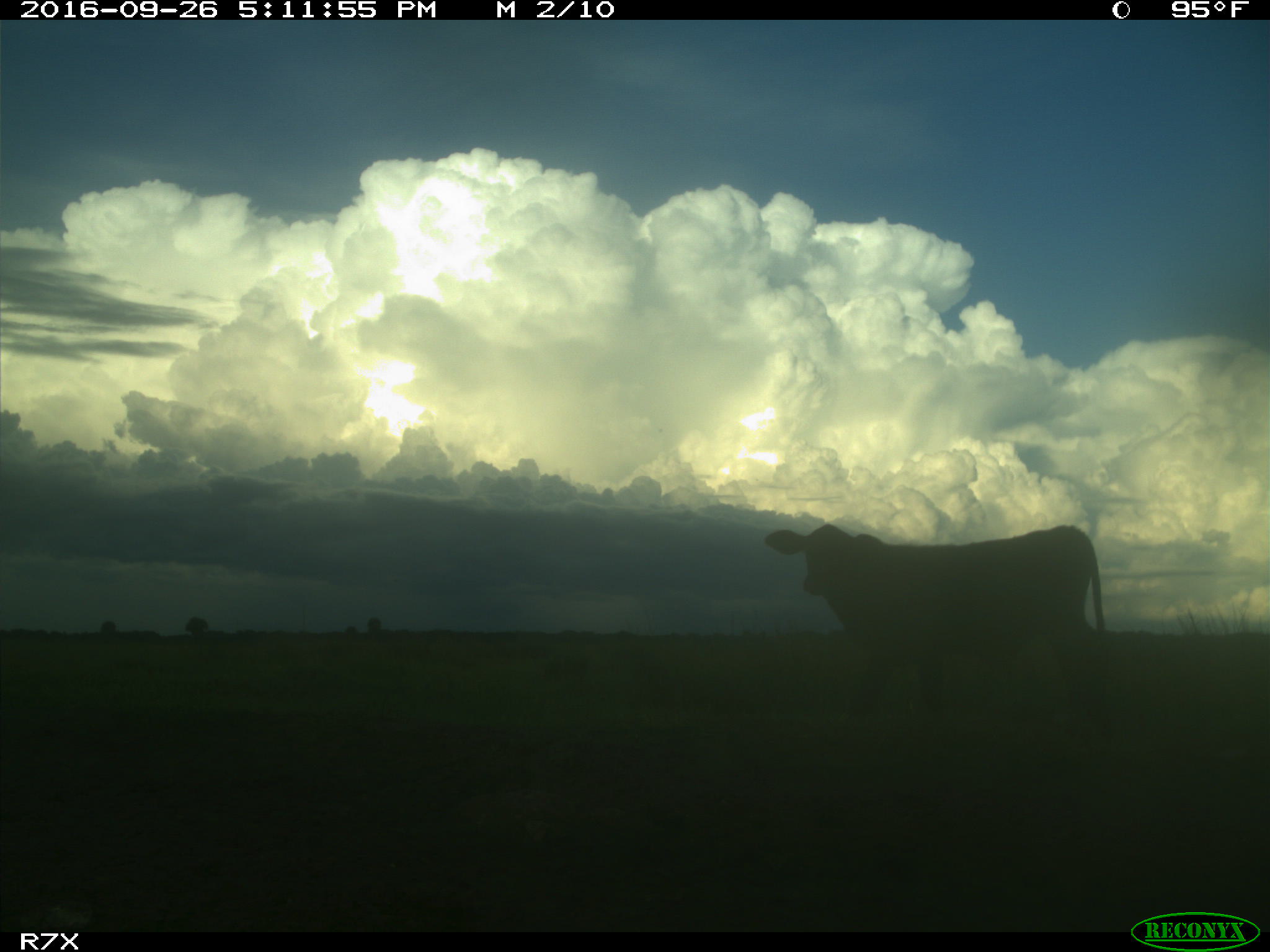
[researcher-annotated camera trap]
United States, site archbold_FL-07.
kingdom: Animalia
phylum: Chordata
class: Mammalia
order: Artiodactyla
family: Bovidae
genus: Bos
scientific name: Bos taurus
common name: domestic cow